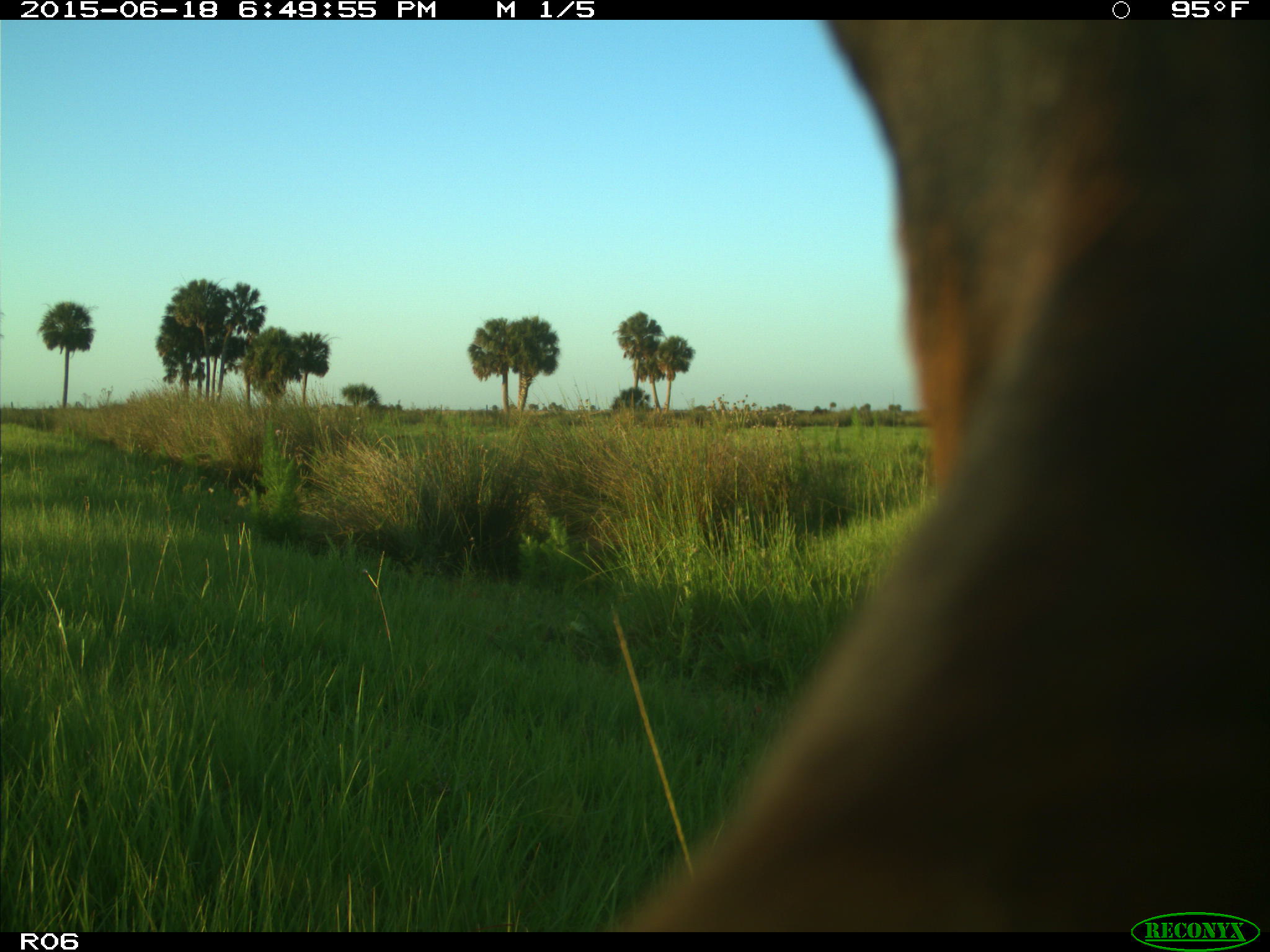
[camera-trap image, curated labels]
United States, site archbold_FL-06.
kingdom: Animalia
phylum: Chordata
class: Mammalia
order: Artiodactyla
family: Bovidae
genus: Bos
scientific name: Bos taurus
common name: domestic cow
Bos taurus (domestic cow).